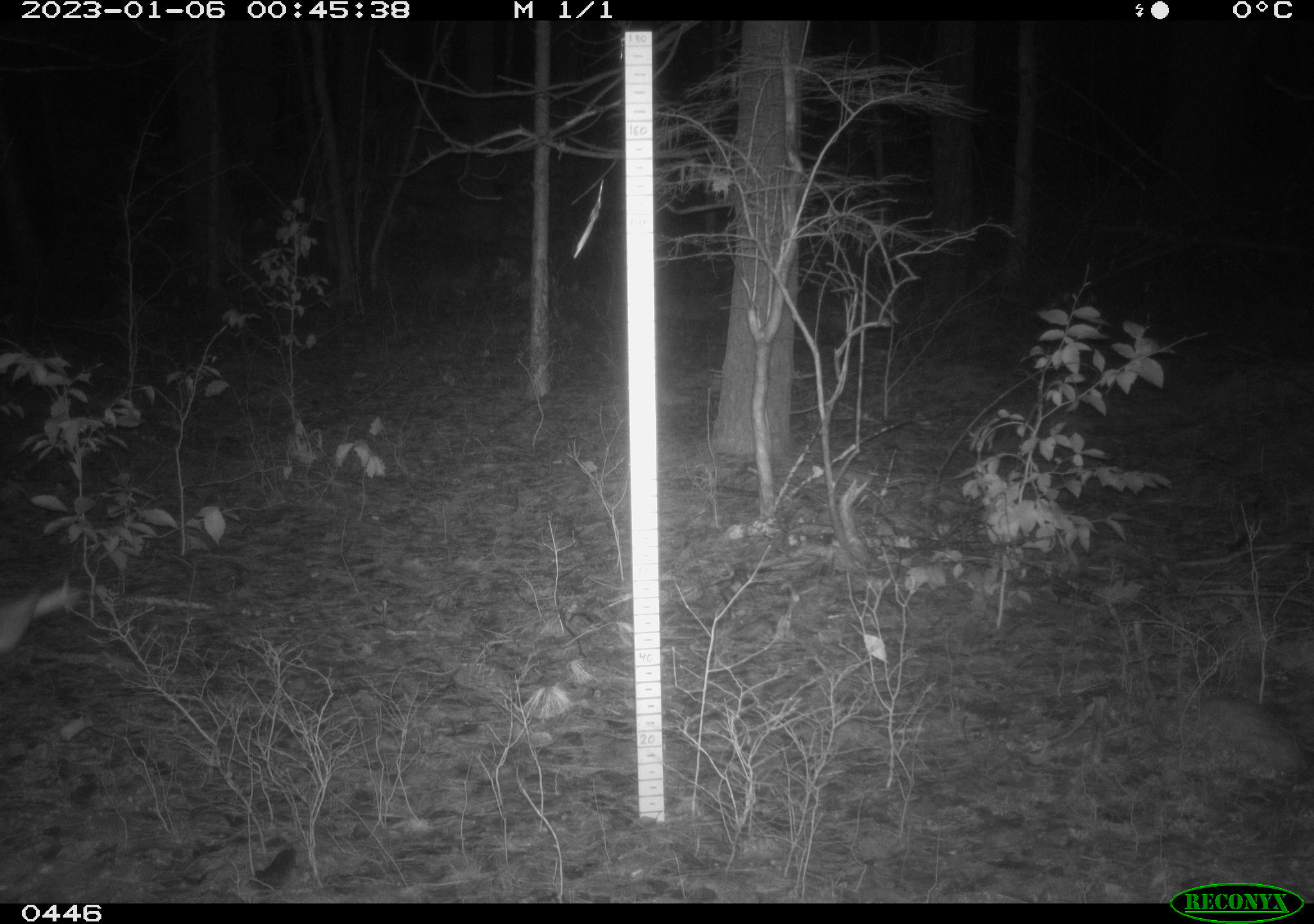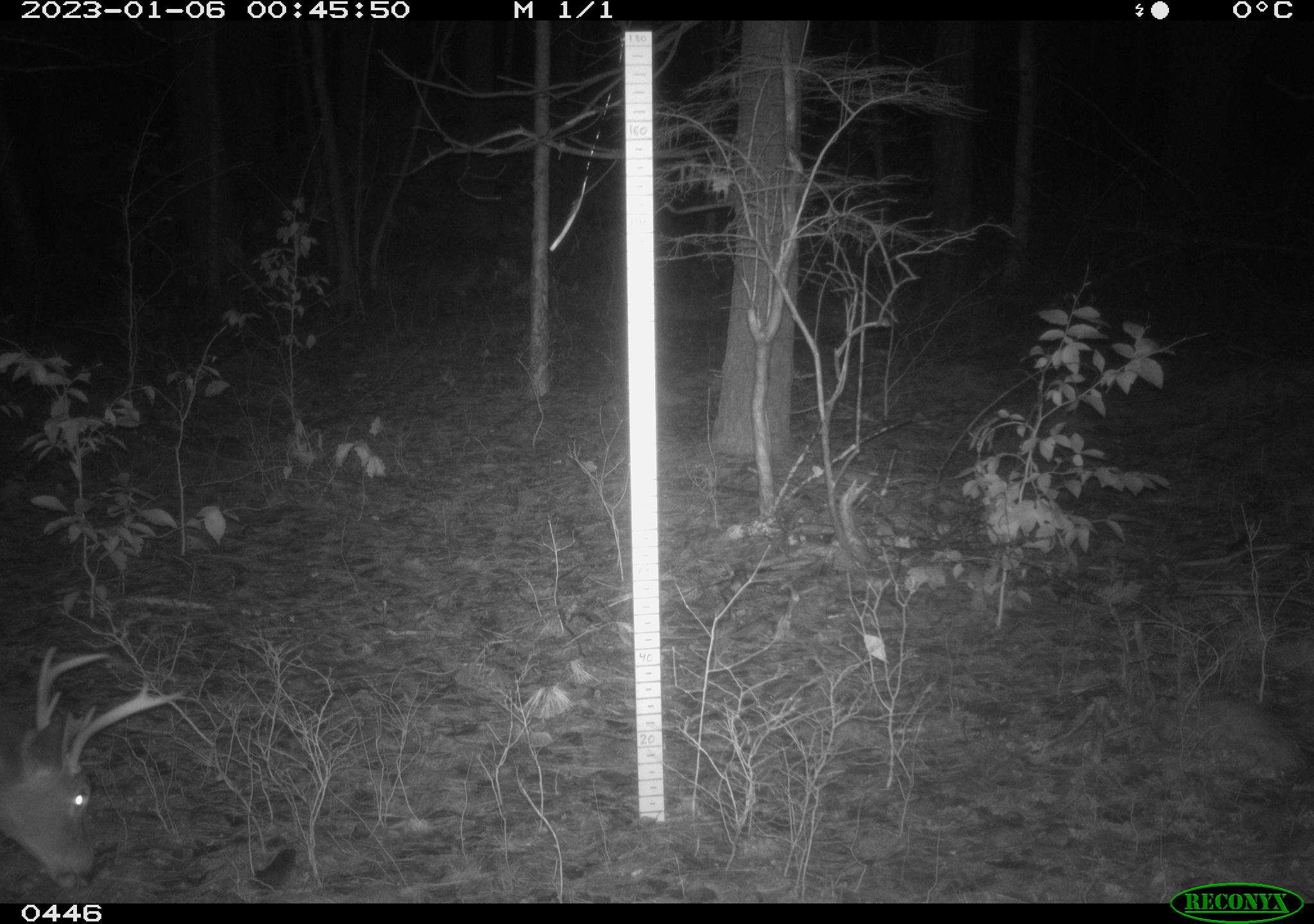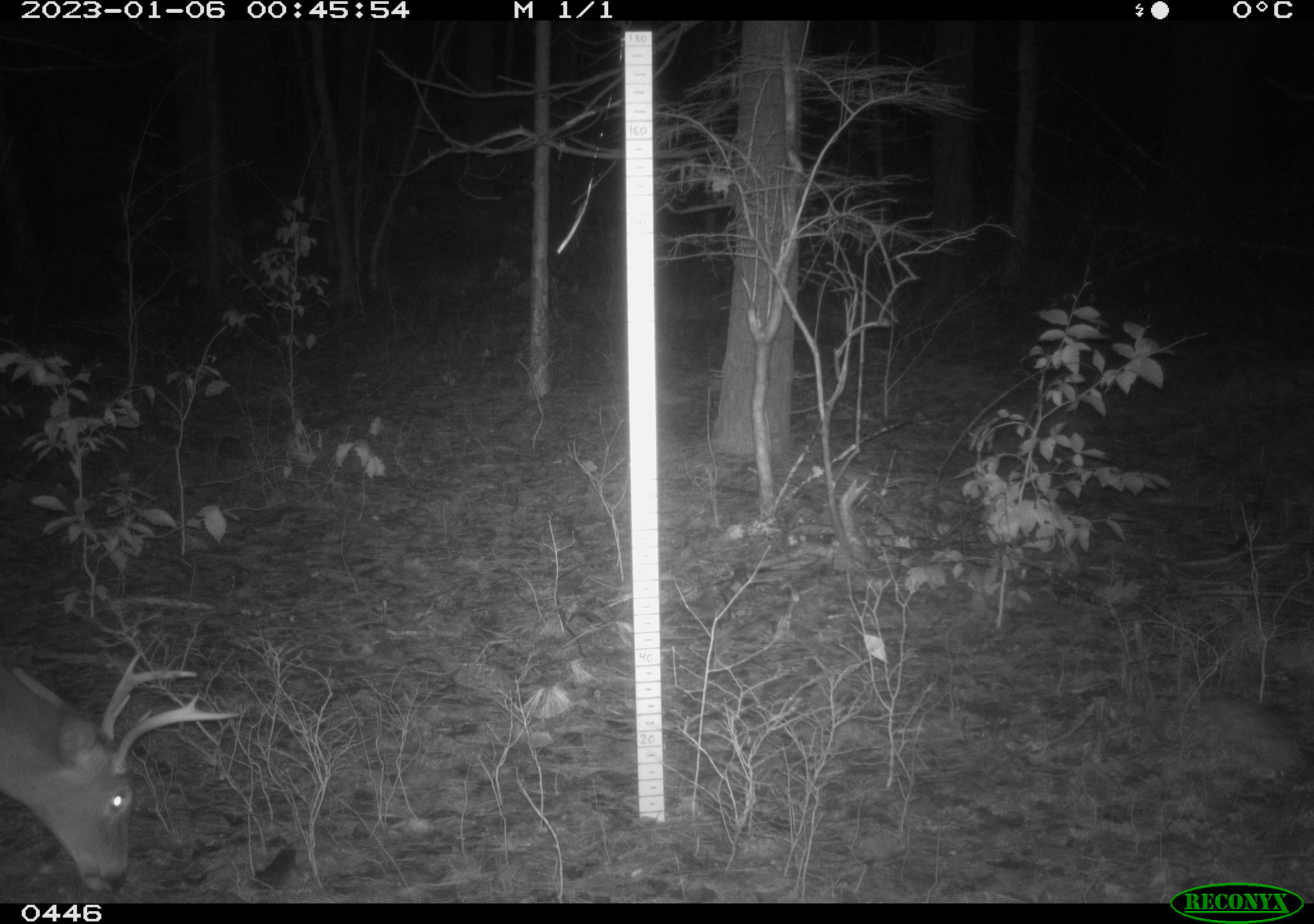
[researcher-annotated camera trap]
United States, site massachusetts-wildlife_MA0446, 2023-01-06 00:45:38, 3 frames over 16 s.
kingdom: Animalia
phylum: Chordata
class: Mammalia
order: Artiodactyla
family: Cervidae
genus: Odocoileus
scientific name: Odocoileus virginianus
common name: white-tailed deer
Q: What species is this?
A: White-tailed deer (Odocoileus virginianus).